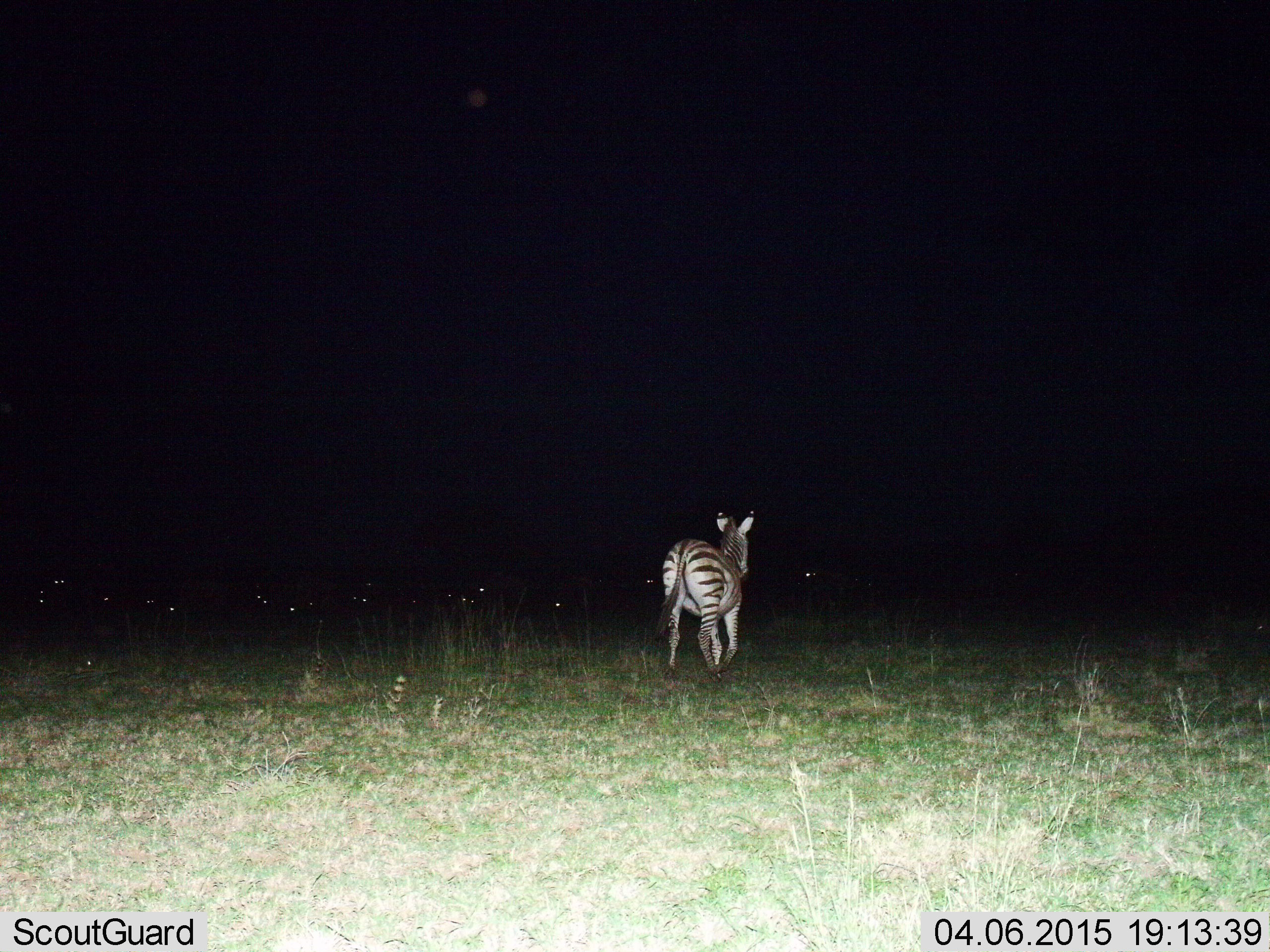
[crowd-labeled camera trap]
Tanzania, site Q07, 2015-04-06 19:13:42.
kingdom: Animalia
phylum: Chordata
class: Mammalia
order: Perissodactyla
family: Equidae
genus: Equus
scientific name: Equus quagga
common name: plains zebra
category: zebra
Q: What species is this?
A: Zebra (plains zebra) (Equus quagga).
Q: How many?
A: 1.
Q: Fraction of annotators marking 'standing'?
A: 27%.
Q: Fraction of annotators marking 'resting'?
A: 0%.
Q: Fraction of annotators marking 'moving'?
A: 73%.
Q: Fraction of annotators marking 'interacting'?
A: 0%.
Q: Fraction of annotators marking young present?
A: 0%.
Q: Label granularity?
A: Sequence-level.